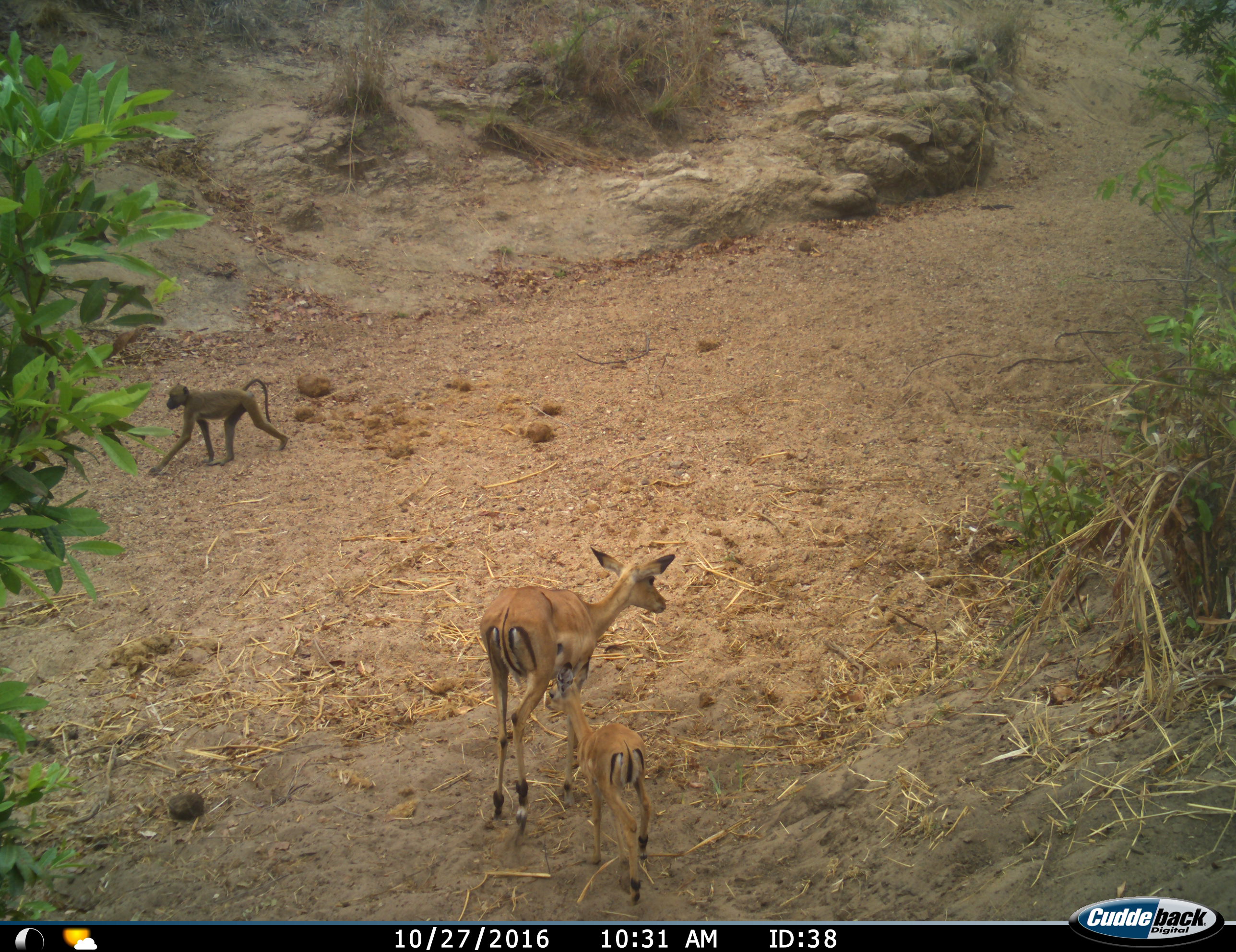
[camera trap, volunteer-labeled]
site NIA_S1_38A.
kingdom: Animalia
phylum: Chordata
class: Mammalia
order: Primates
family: Cercopithecidae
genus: Papio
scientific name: Papio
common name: baboon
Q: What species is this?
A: Baboon (Papio).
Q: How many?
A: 1.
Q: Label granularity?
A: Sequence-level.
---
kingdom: Animalia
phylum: Chordata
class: Mammalia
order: Artiodactyla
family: Bovidae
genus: Aepyceros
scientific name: Aepyceros melampus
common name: impala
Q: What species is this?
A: Impala (Aepyceros melampus).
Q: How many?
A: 2.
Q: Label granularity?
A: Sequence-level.